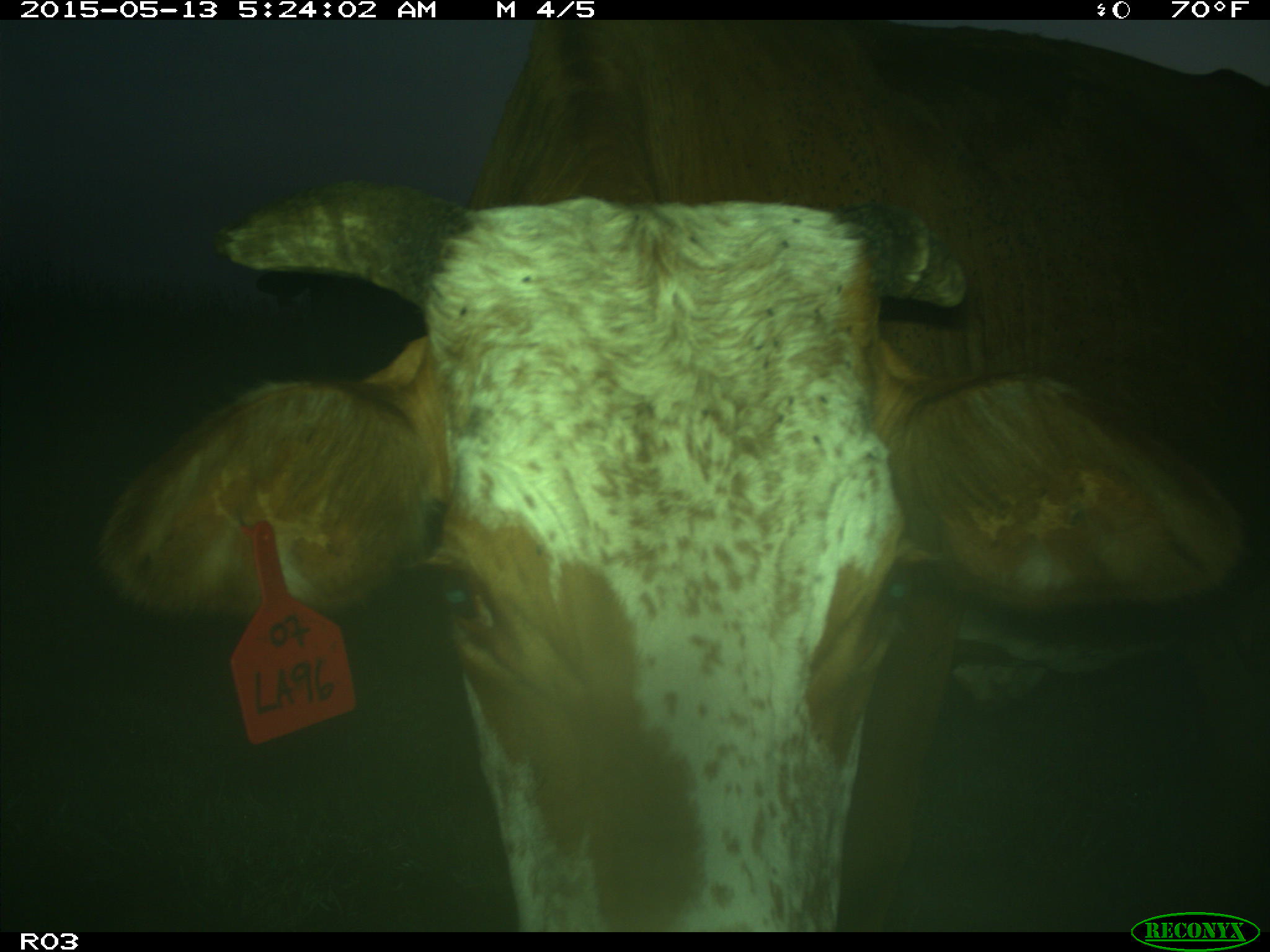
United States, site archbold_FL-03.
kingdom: Animalia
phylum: Chordata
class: Mammalia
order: Artiodactyla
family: Bovidae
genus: Bos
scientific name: Bos taurus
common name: domestic cow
Bos taurus (domestic cow).